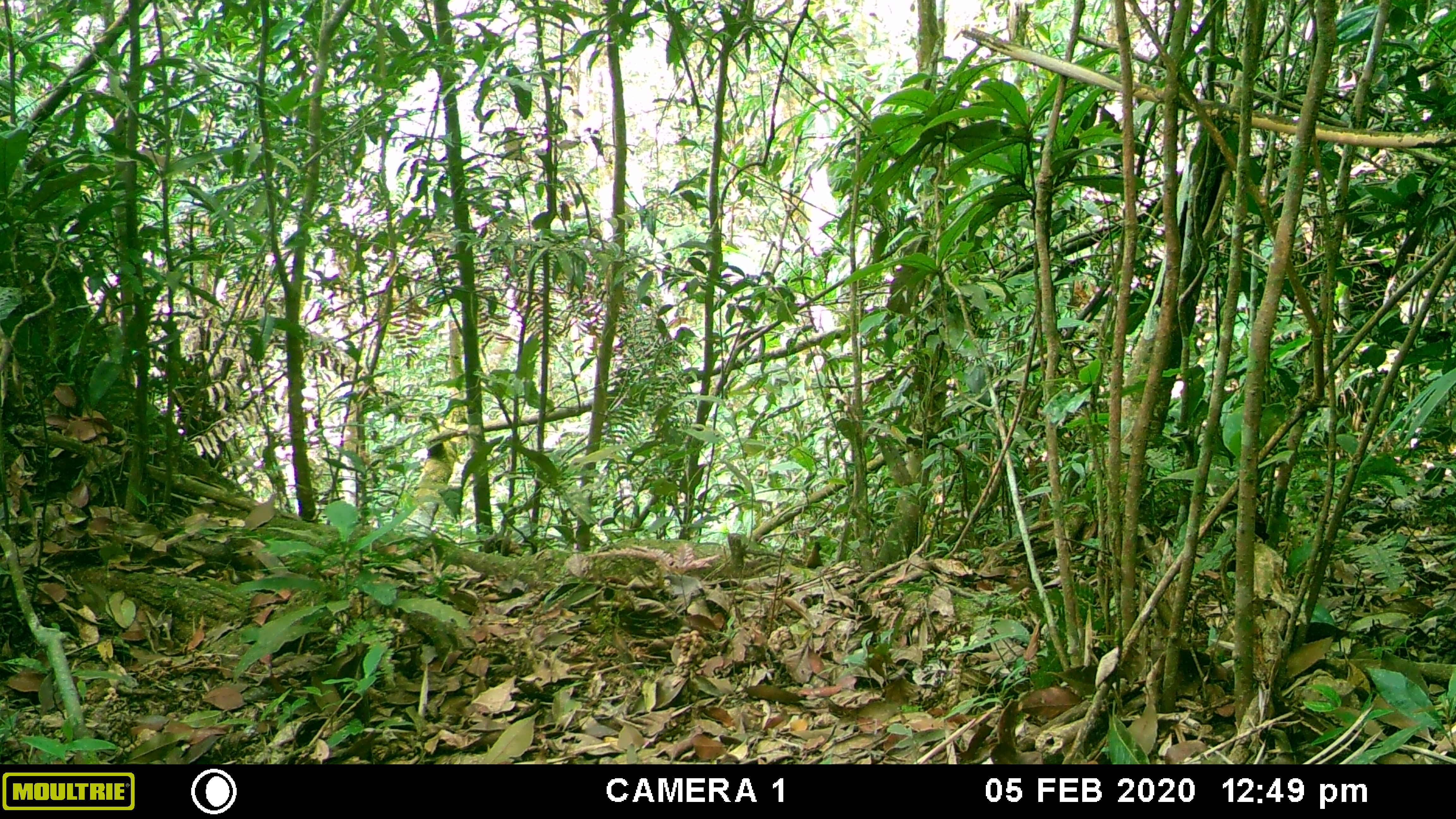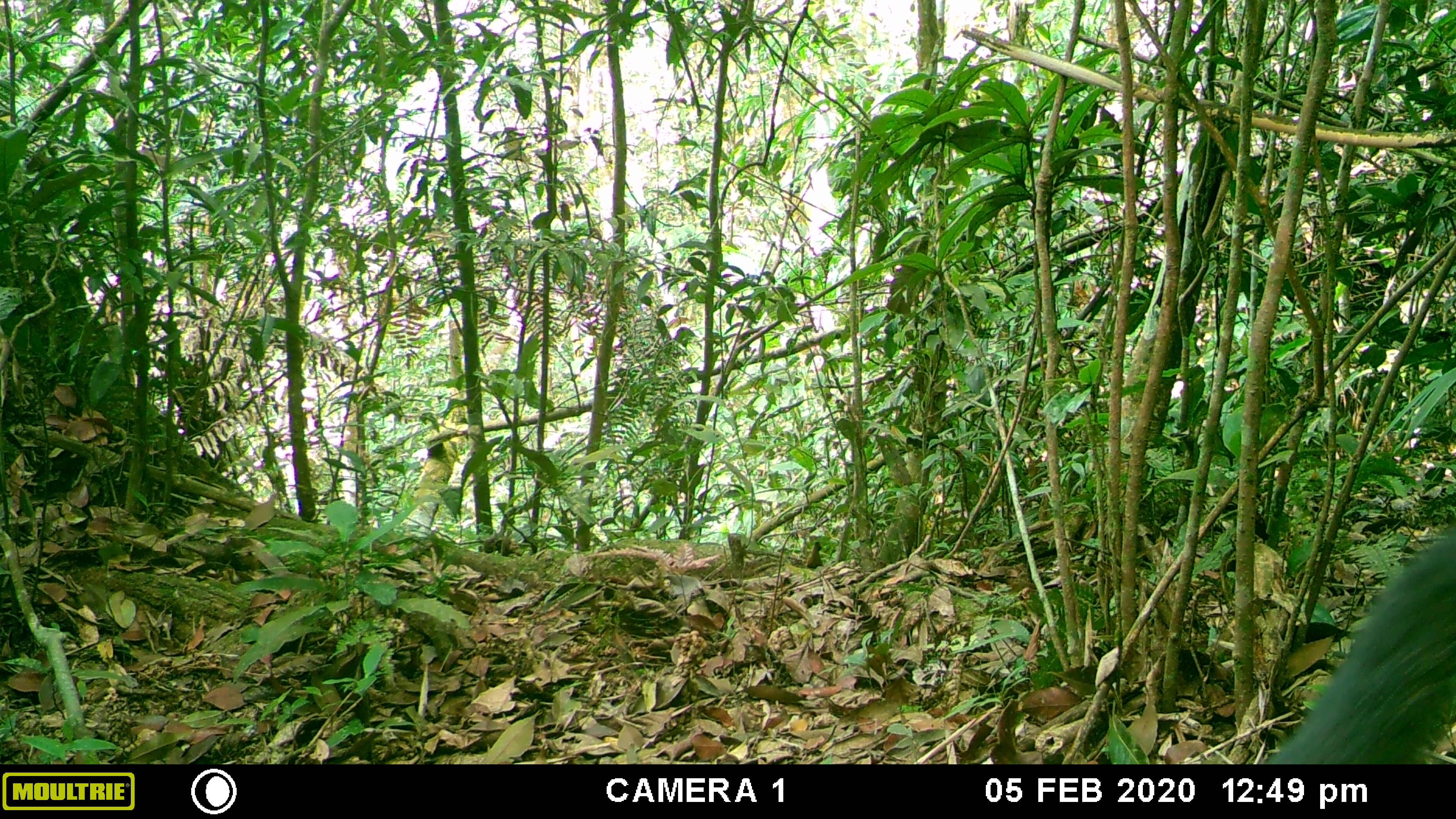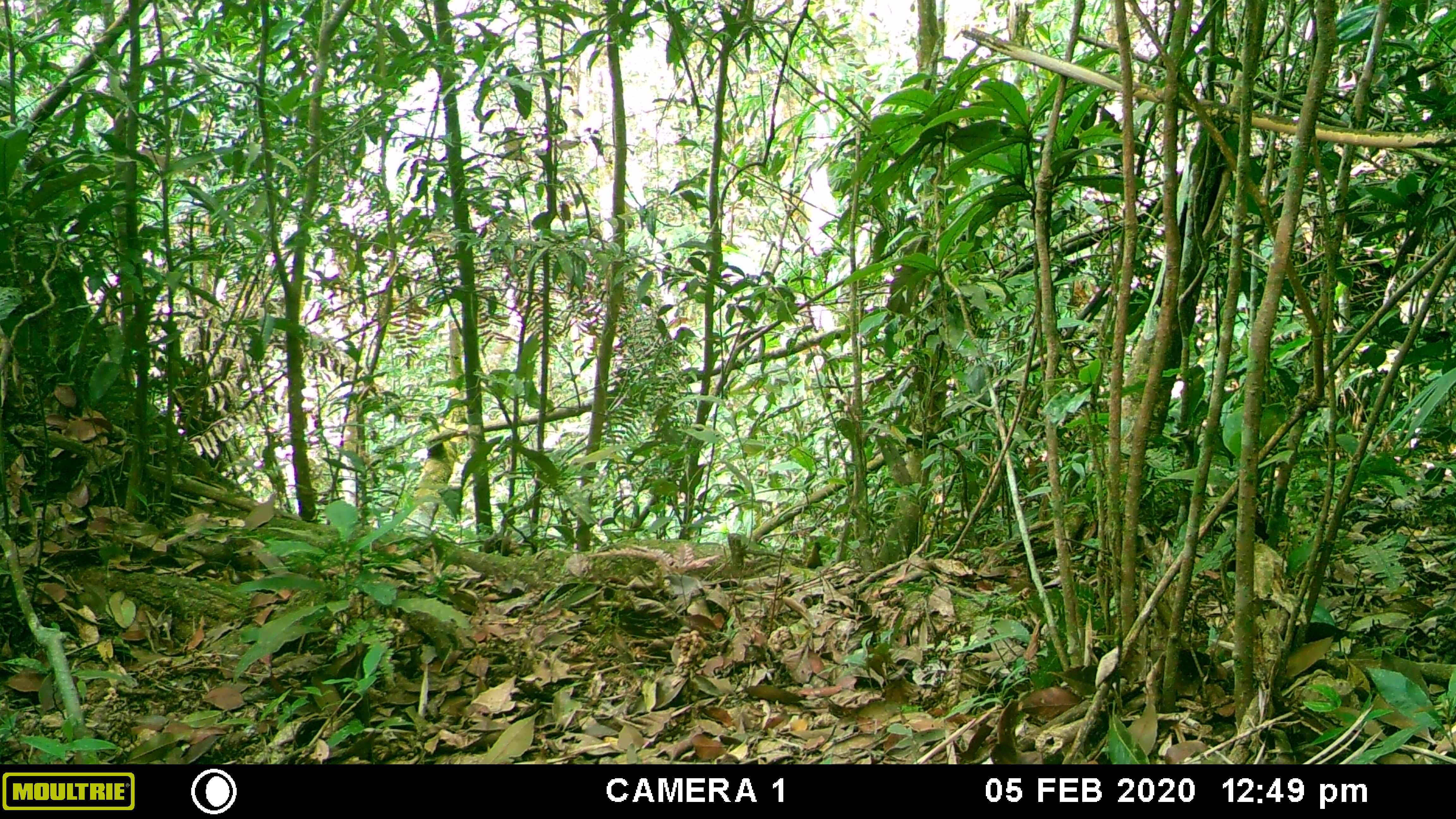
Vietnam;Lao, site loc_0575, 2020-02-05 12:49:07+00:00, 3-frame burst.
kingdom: Animalia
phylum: Chordata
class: Mammalia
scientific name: Mammalia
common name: mammal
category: unidentified small mammal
Unidentified small mammal (mammal) (Mammalia). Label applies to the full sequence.